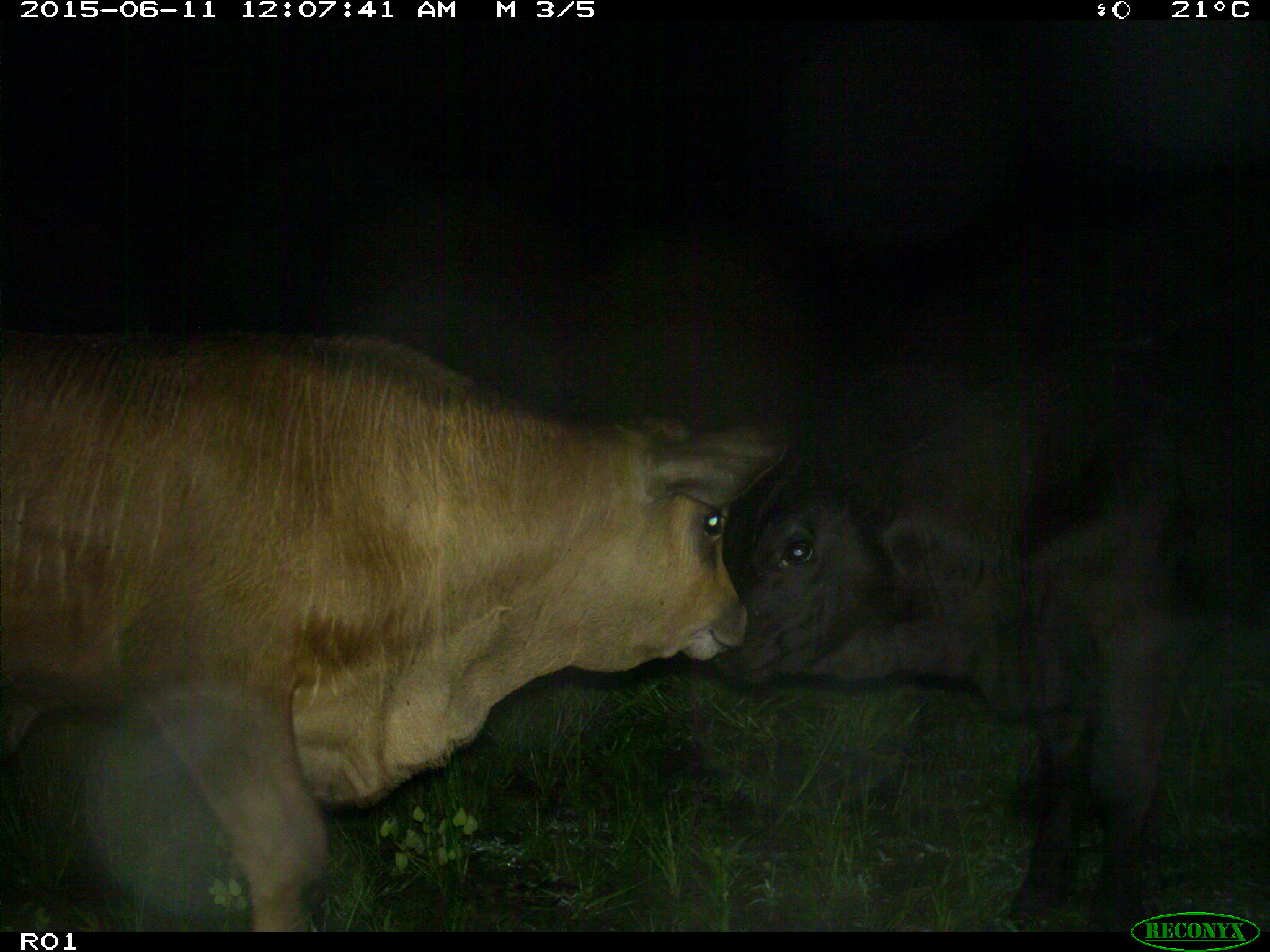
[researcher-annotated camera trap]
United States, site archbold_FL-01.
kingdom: Animalia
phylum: Chordata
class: Mammalia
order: Artiodactyla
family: Bovidae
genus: Bos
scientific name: Bos taurus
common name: domestic cow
Bos taurus (domestic cow).